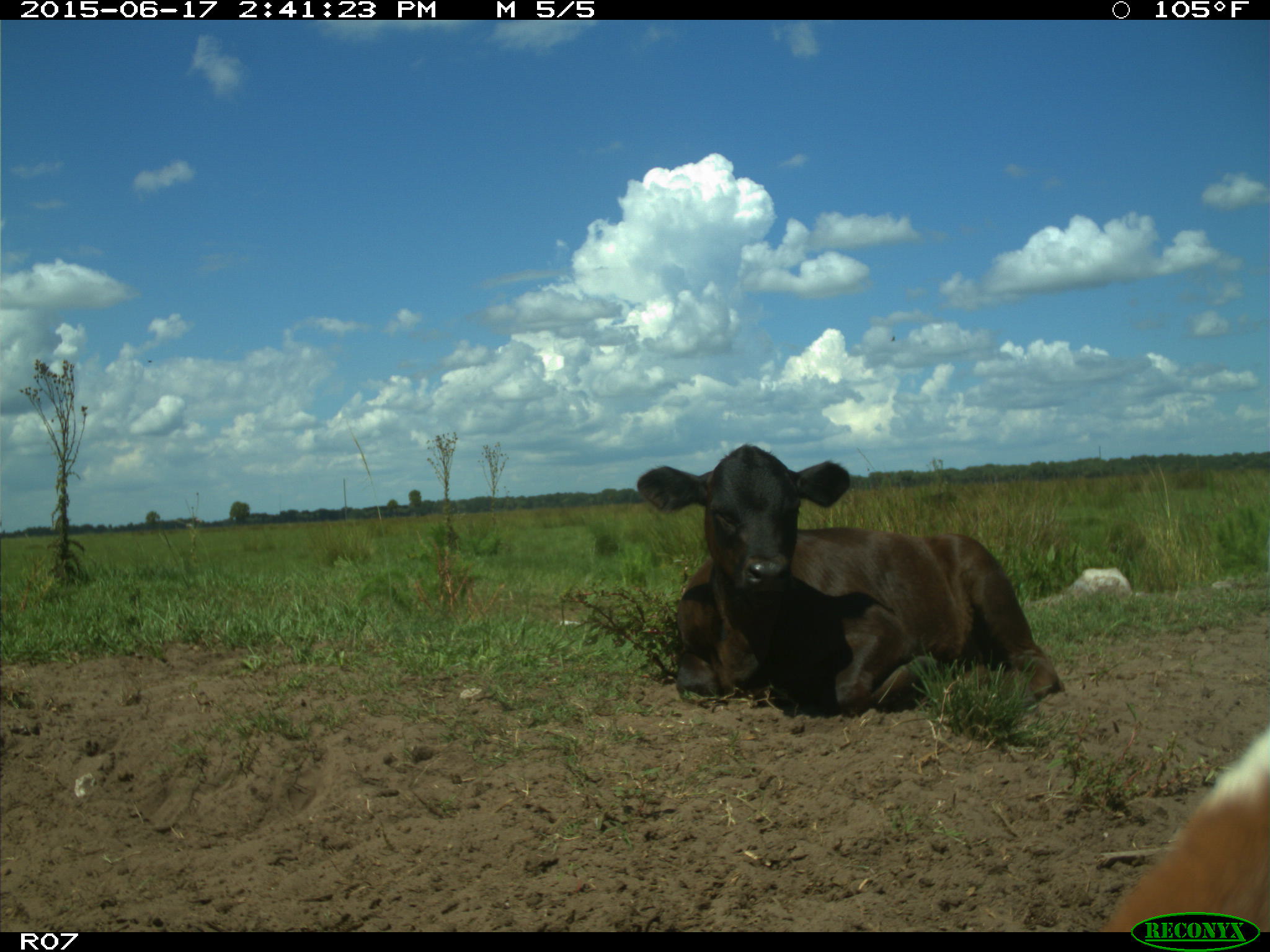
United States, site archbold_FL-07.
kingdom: Animalia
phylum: Chordata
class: Mammalia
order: Artiodactyla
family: Bovidae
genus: Bos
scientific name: Bos taurus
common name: domestic cow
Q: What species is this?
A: Bos taurus (domestic cow).